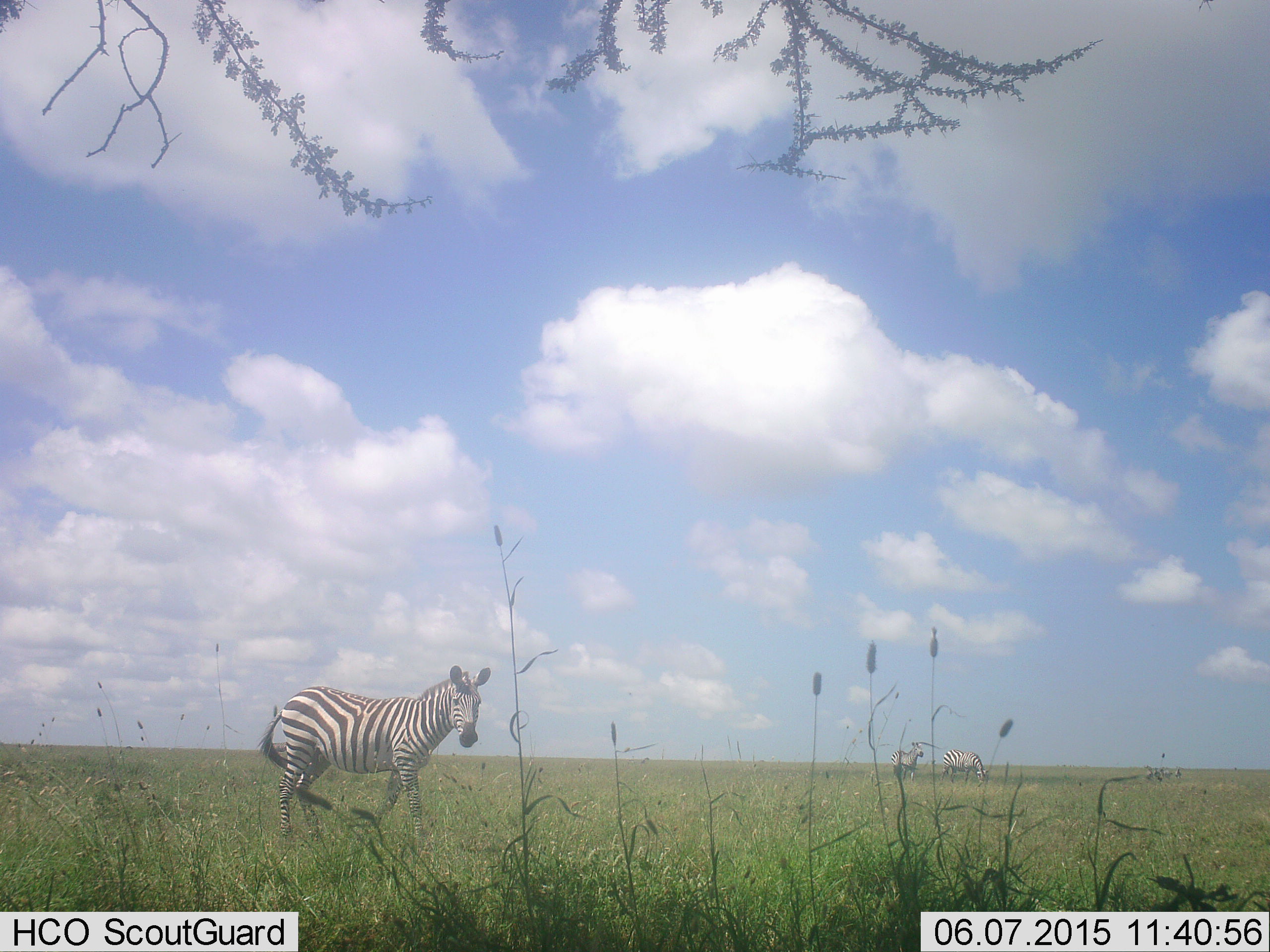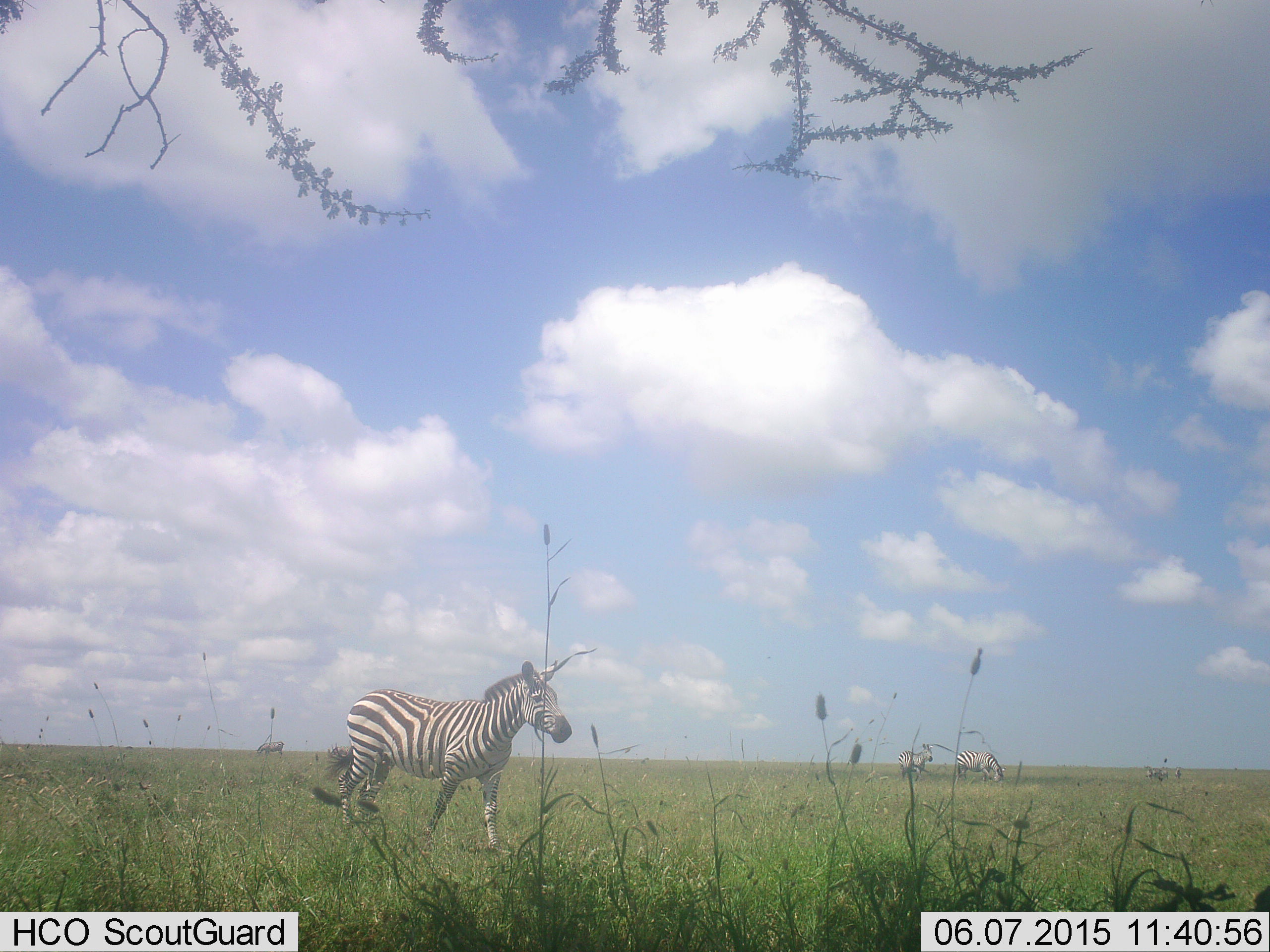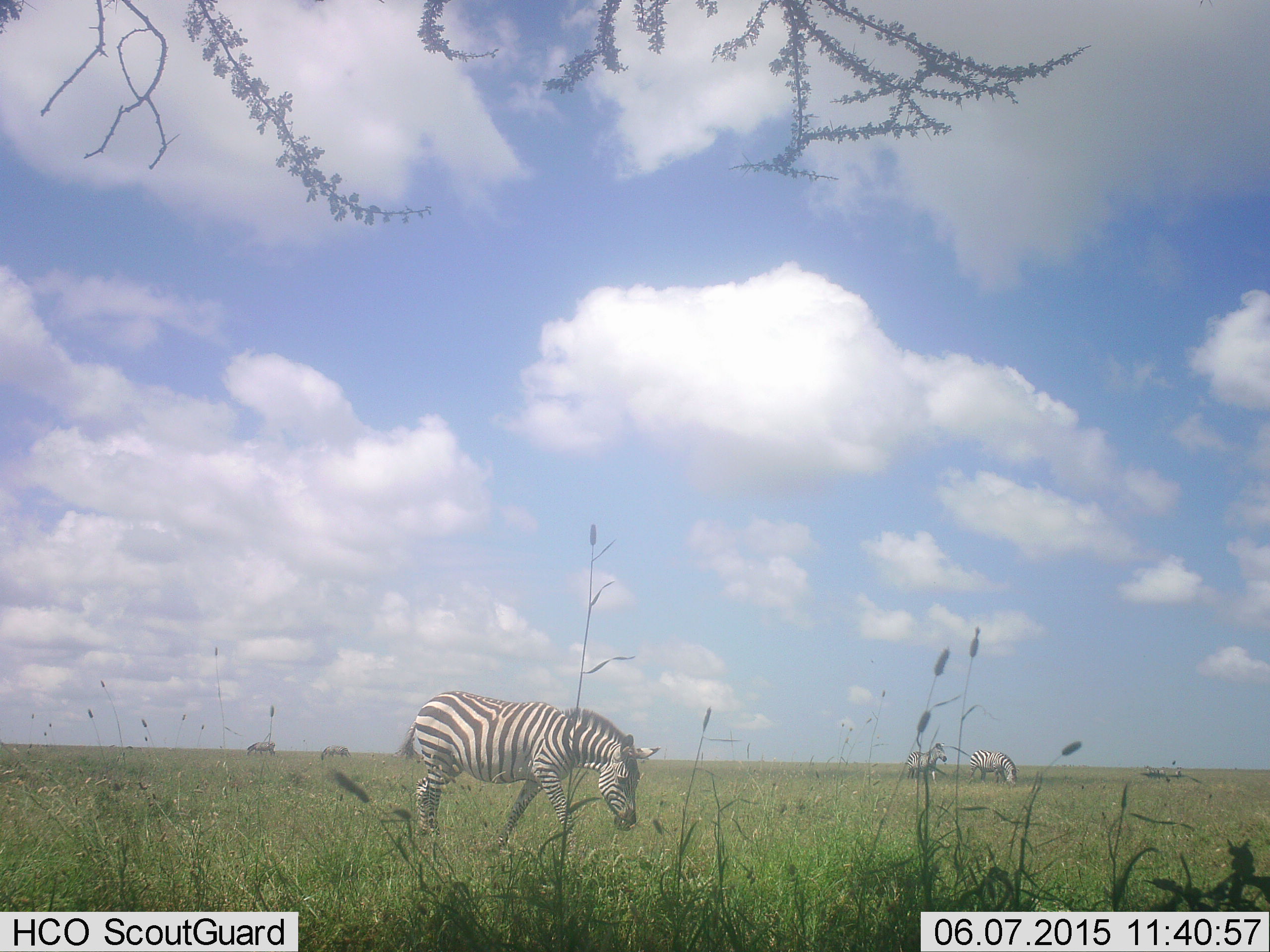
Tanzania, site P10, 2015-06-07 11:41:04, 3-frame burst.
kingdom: Animalia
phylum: Chordata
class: Mammalia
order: Perissodactyla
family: Equidae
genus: Equus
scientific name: Equus quagga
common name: plains zebra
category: zebra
Zebra (plains zebra) (Equus quagga), count 1. Behavior (volunteer vote fractions): standing 30%, resting 0%, moving 100%, interacting 0%. Young present (vote fraction): 0%. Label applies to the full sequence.